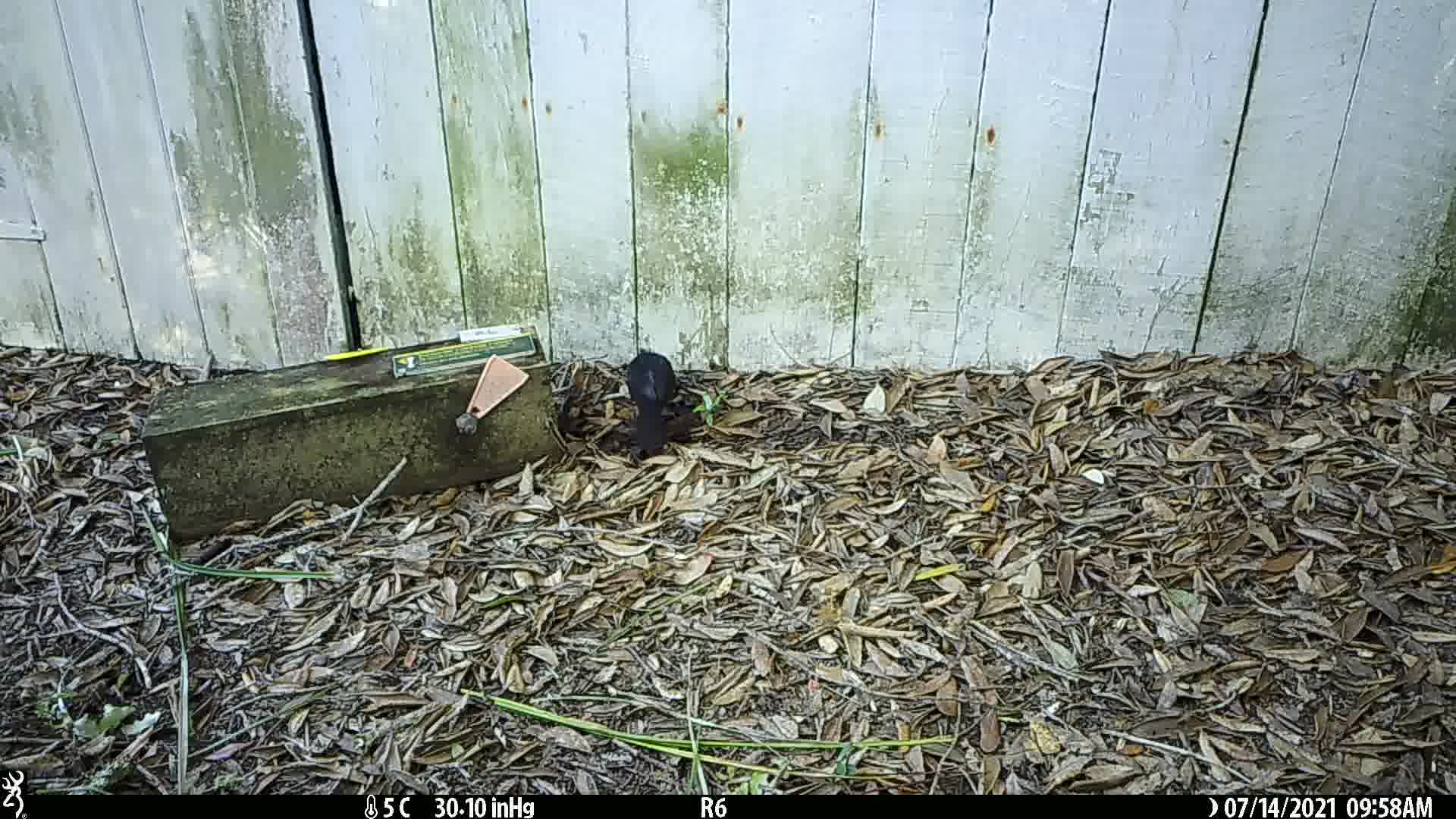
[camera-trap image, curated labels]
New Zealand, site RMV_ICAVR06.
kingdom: Animalia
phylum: Chordata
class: Aves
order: Passeriformes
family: Turdidae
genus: Turdus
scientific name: Turdus merula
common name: eurasian blackbird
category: blackbird